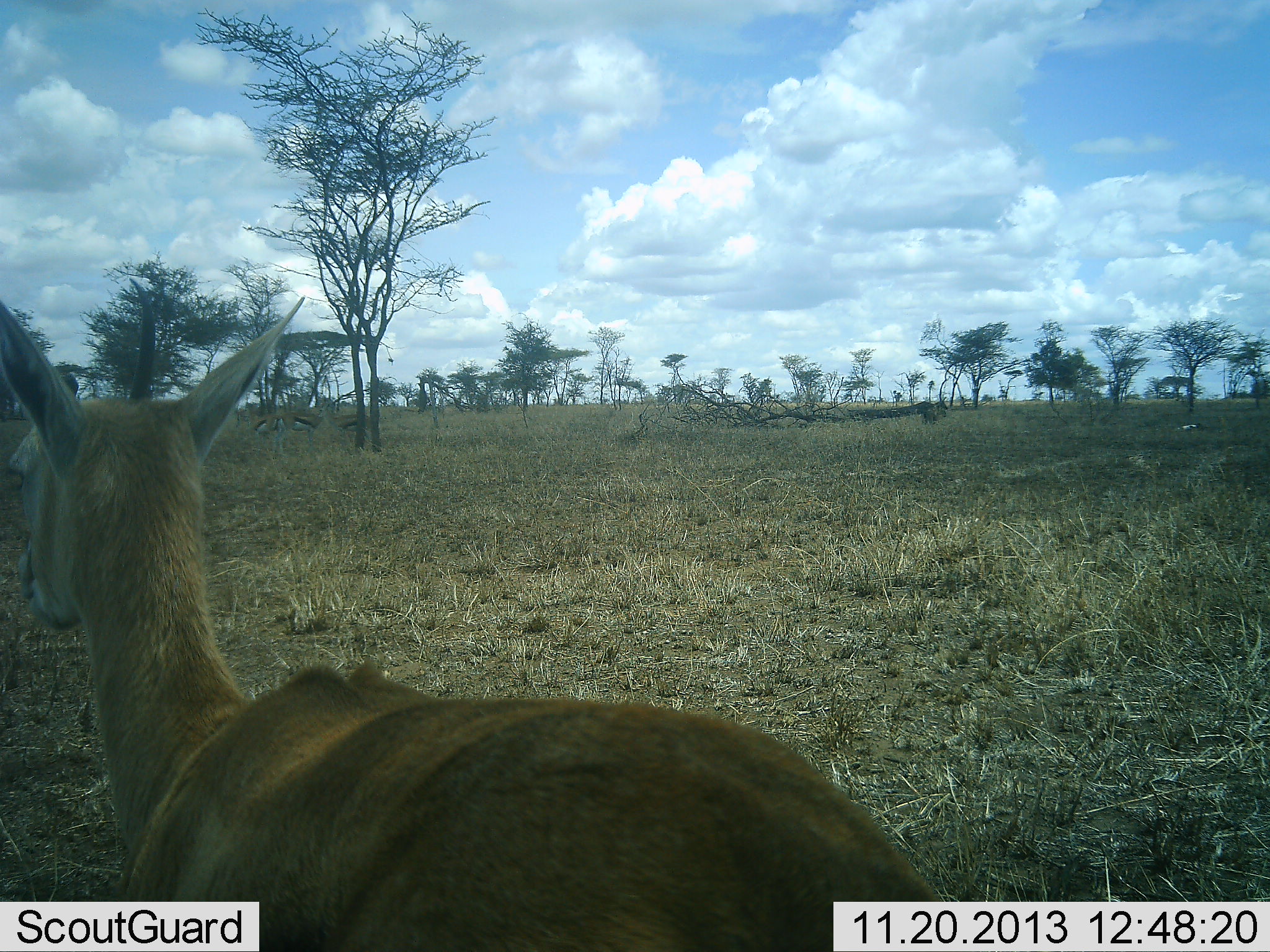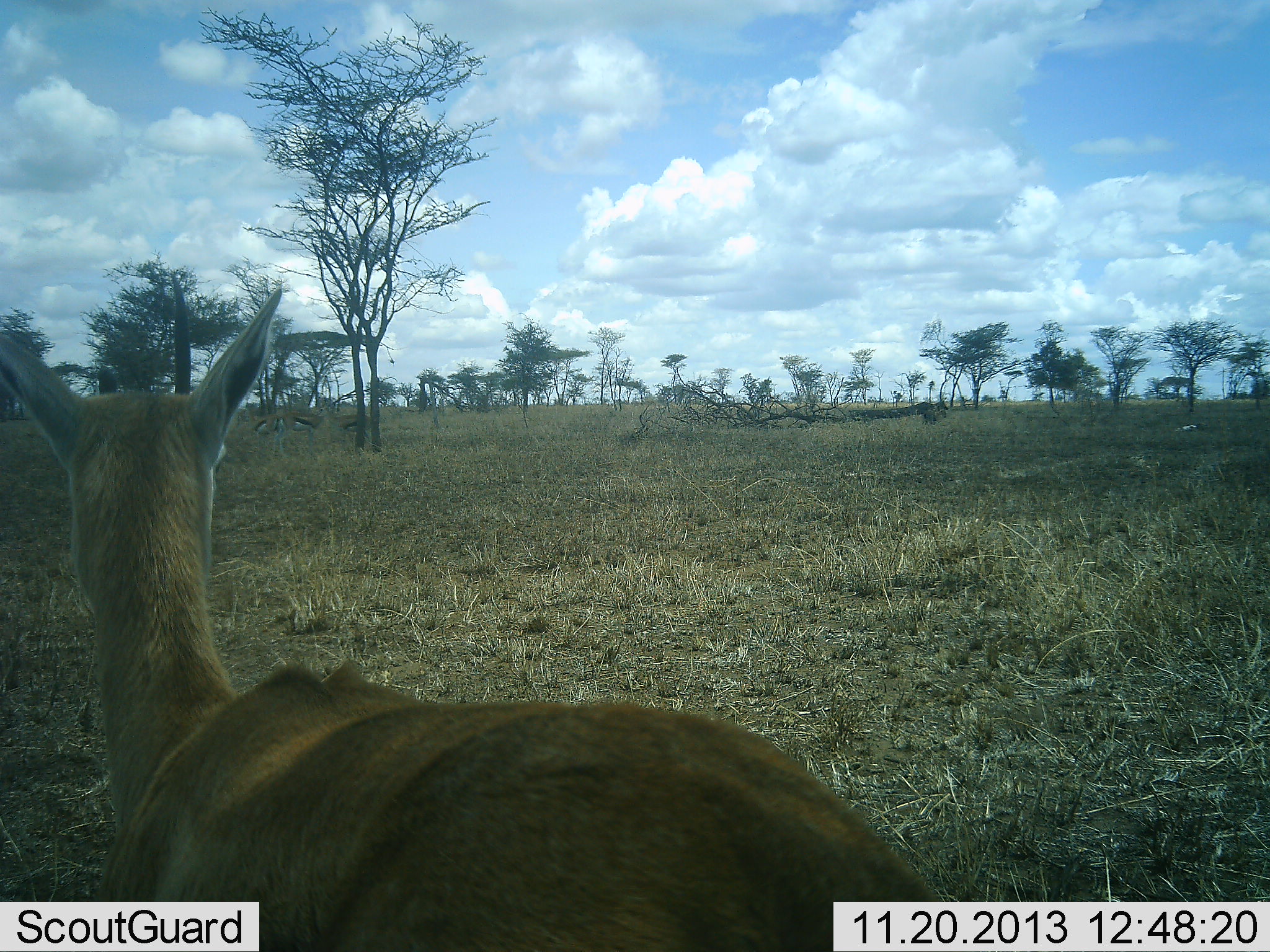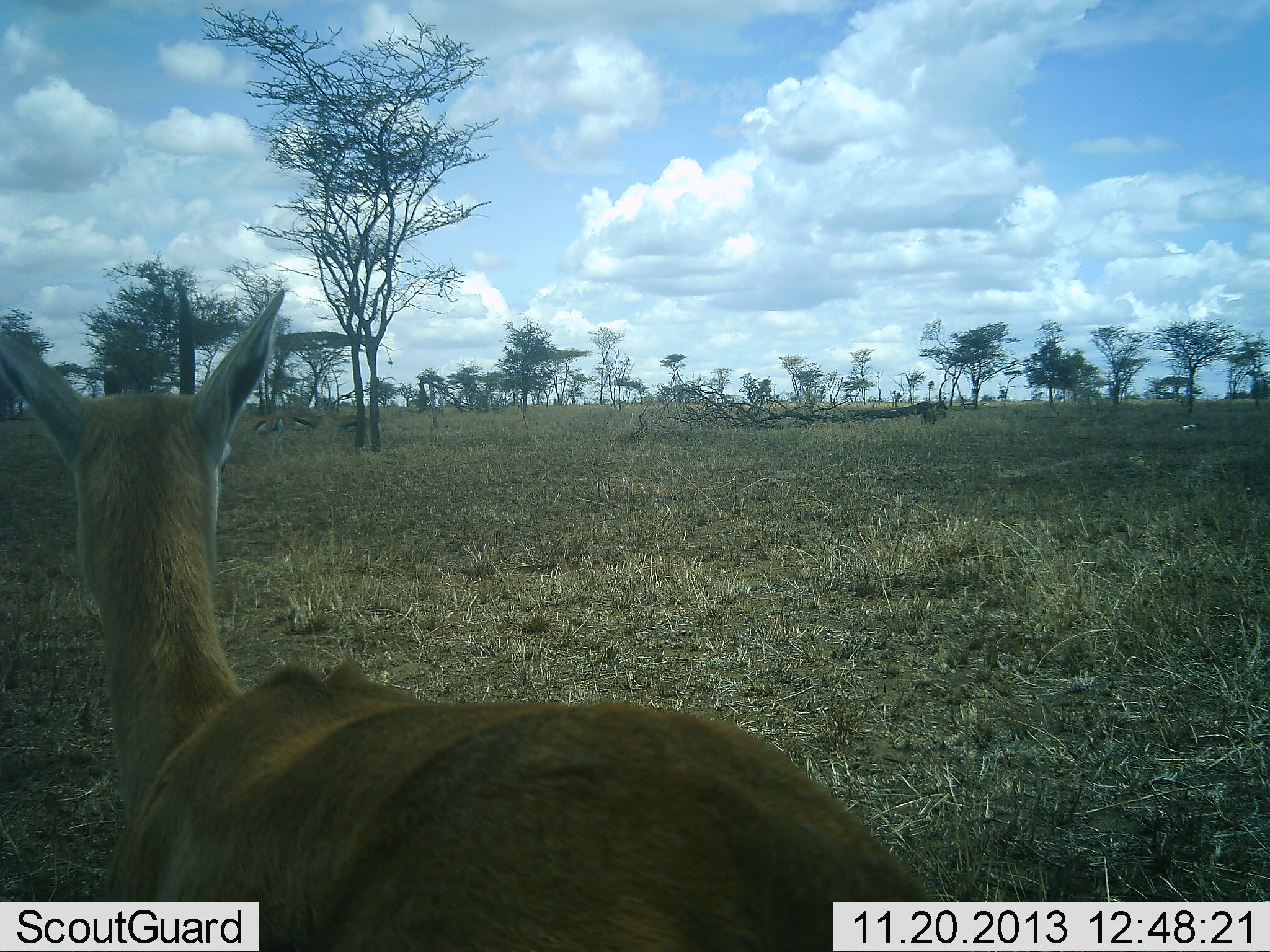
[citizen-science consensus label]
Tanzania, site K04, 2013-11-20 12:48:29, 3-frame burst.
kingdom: Animalia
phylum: Chordata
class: Mammalia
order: Artiodactyla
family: Bovidae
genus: Eudorcas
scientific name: Eudorcas thomsonii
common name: thomson's gazelle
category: gazellethomsons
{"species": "gazellethomsons (thomson's gazelle) (Eudorcas thomsonii)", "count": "1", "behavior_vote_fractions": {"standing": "90%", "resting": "10%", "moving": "0%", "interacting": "0%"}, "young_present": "0%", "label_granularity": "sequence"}